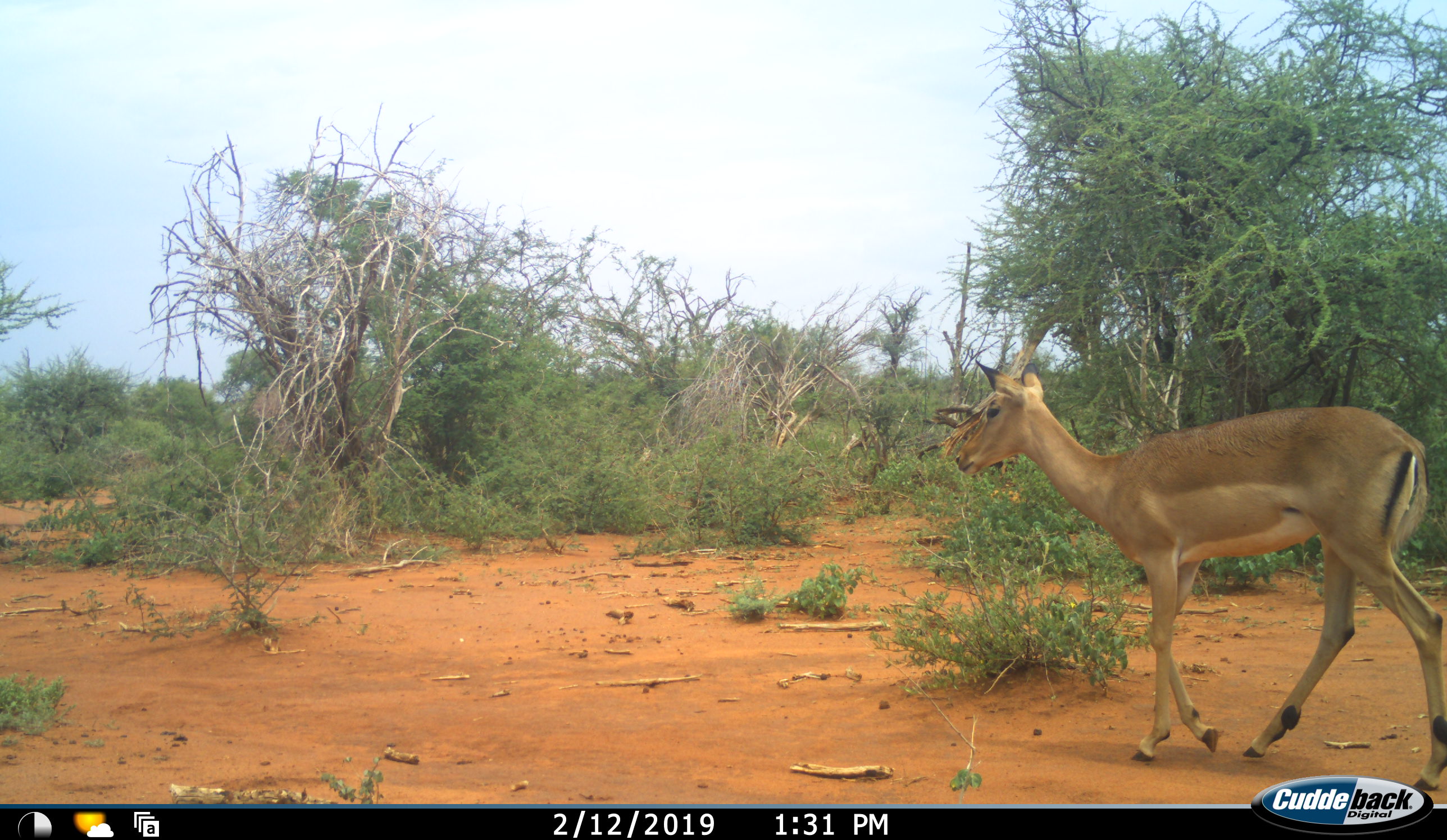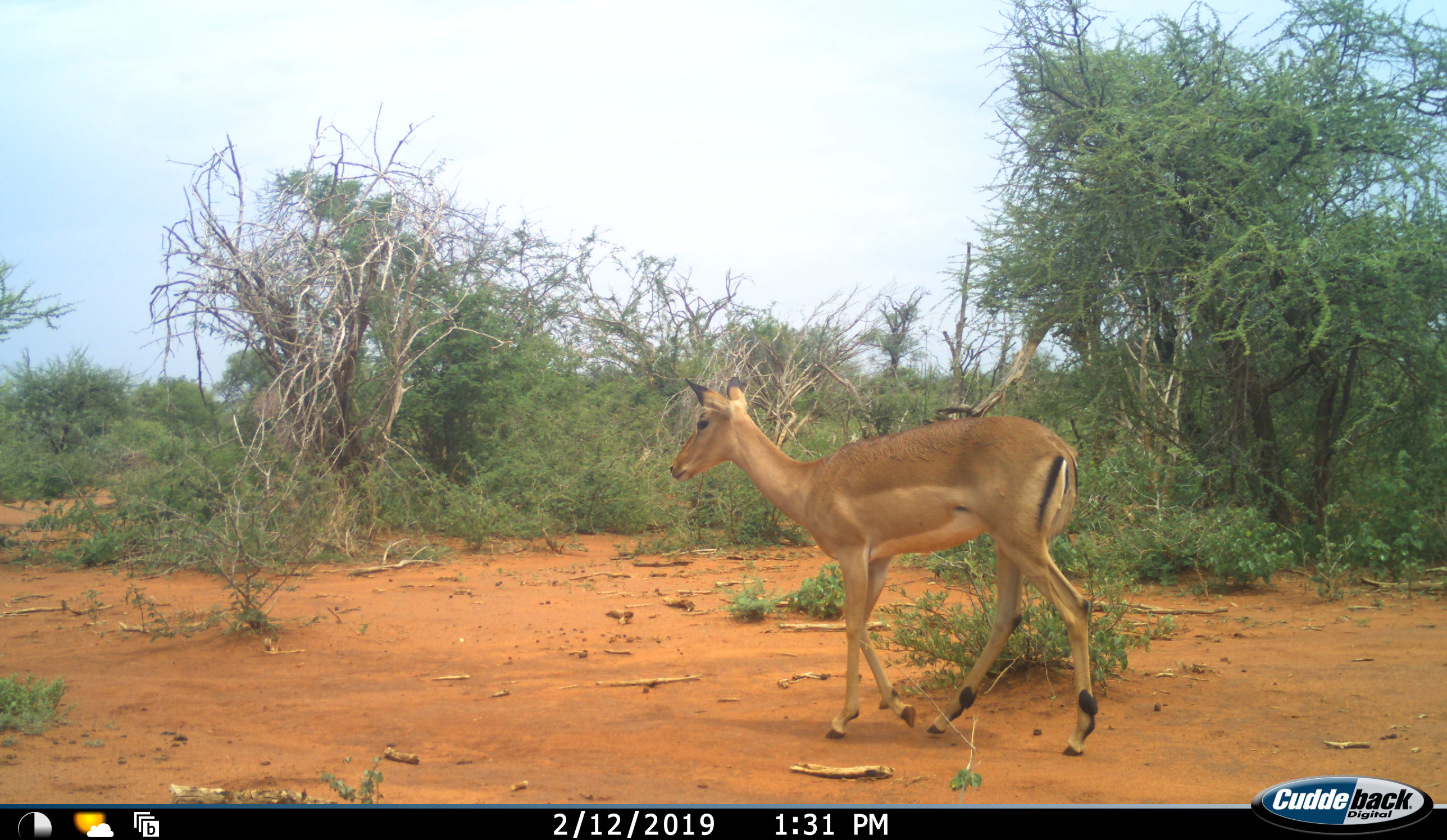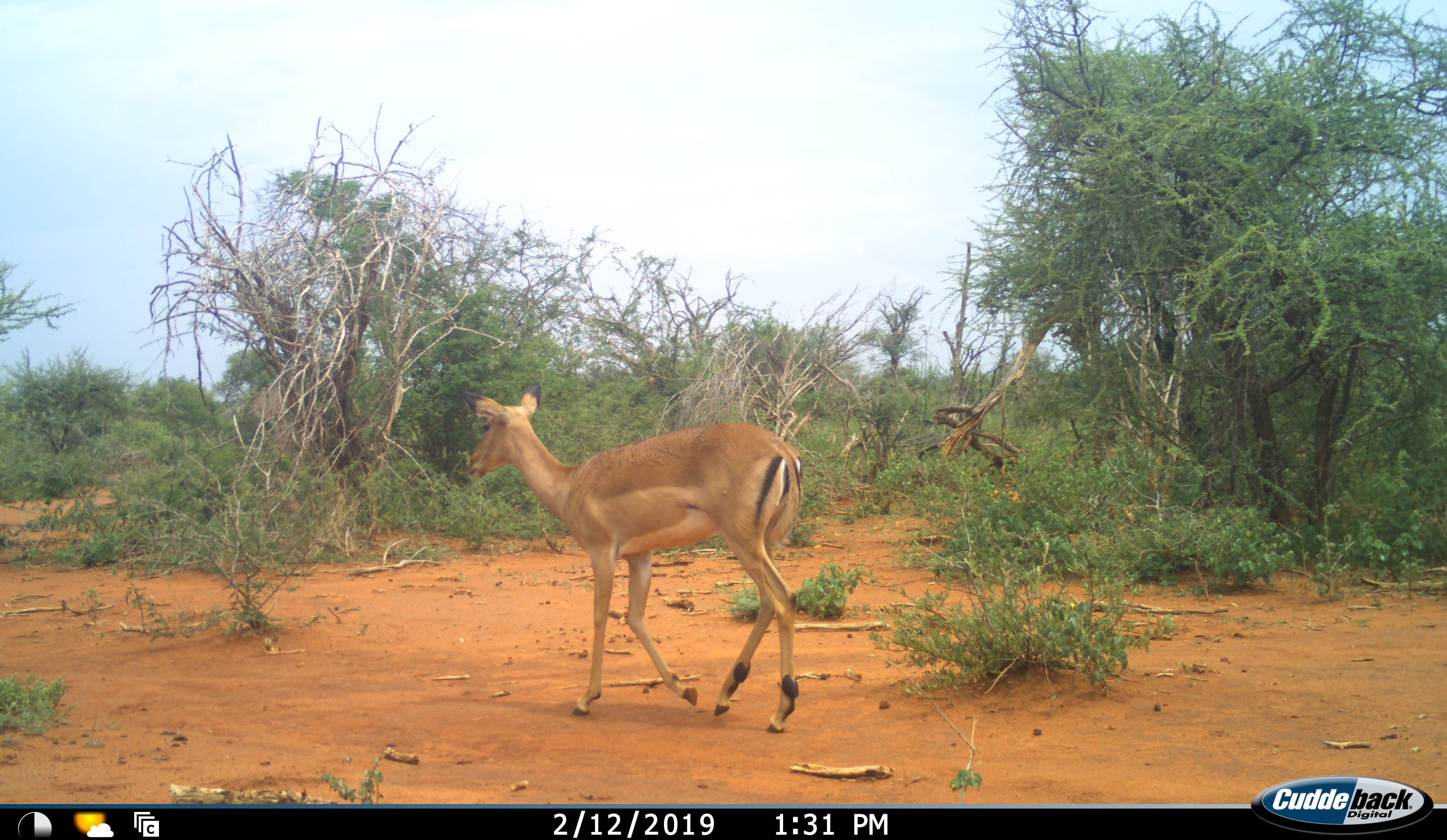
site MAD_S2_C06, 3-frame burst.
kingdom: Animalia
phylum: Chordata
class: Mammalia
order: Artiodactyla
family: Bovidae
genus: Aepyceros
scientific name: Aepyceros melampus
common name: impala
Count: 1.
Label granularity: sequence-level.